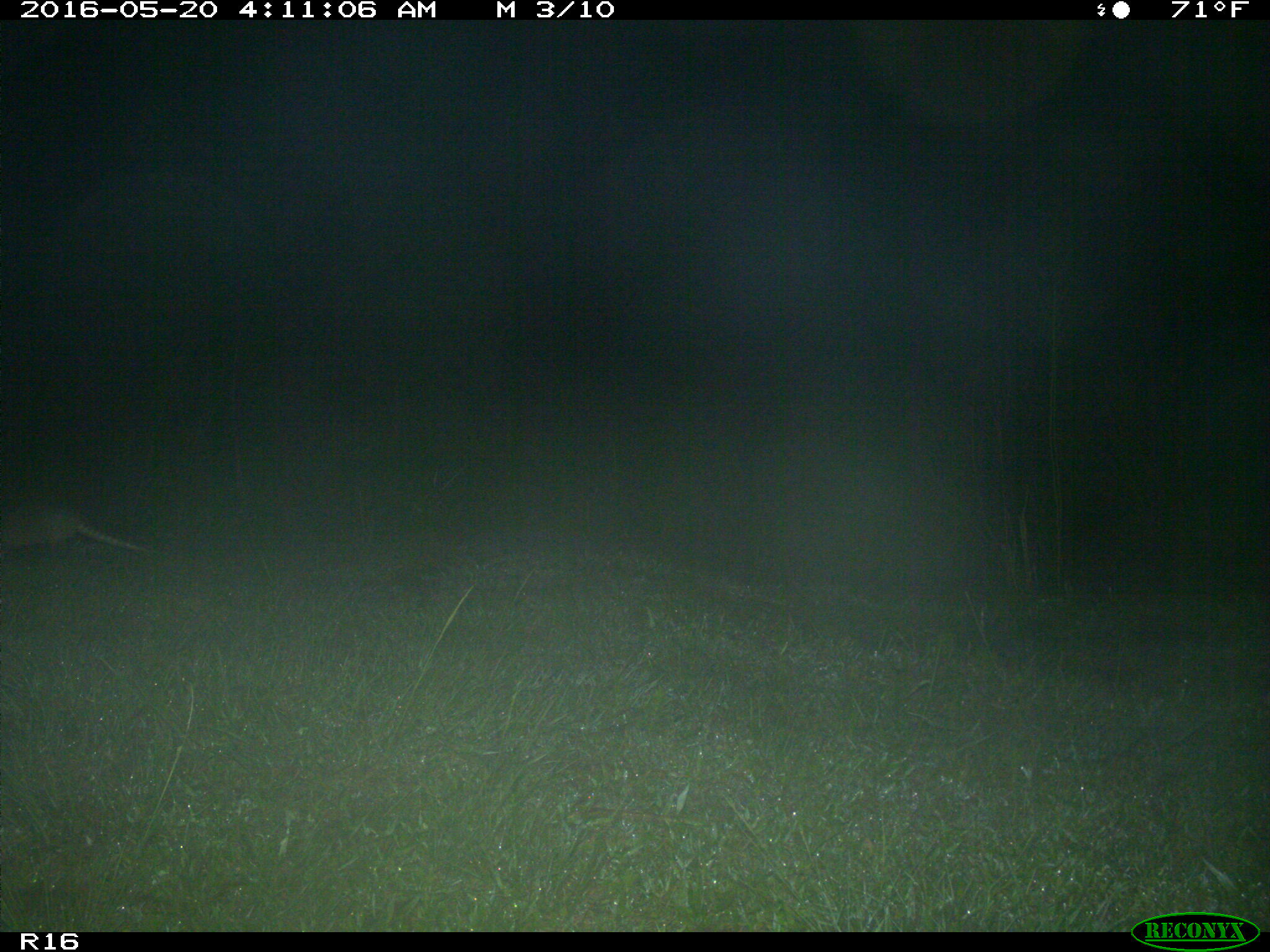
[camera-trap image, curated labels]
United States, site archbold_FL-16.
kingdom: Animalia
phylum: Chordata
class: Mammalia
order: Cingulata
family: Dasypodidae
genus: Dasypus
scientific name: Dasypus novemcinctus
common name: nine-banded armadillo